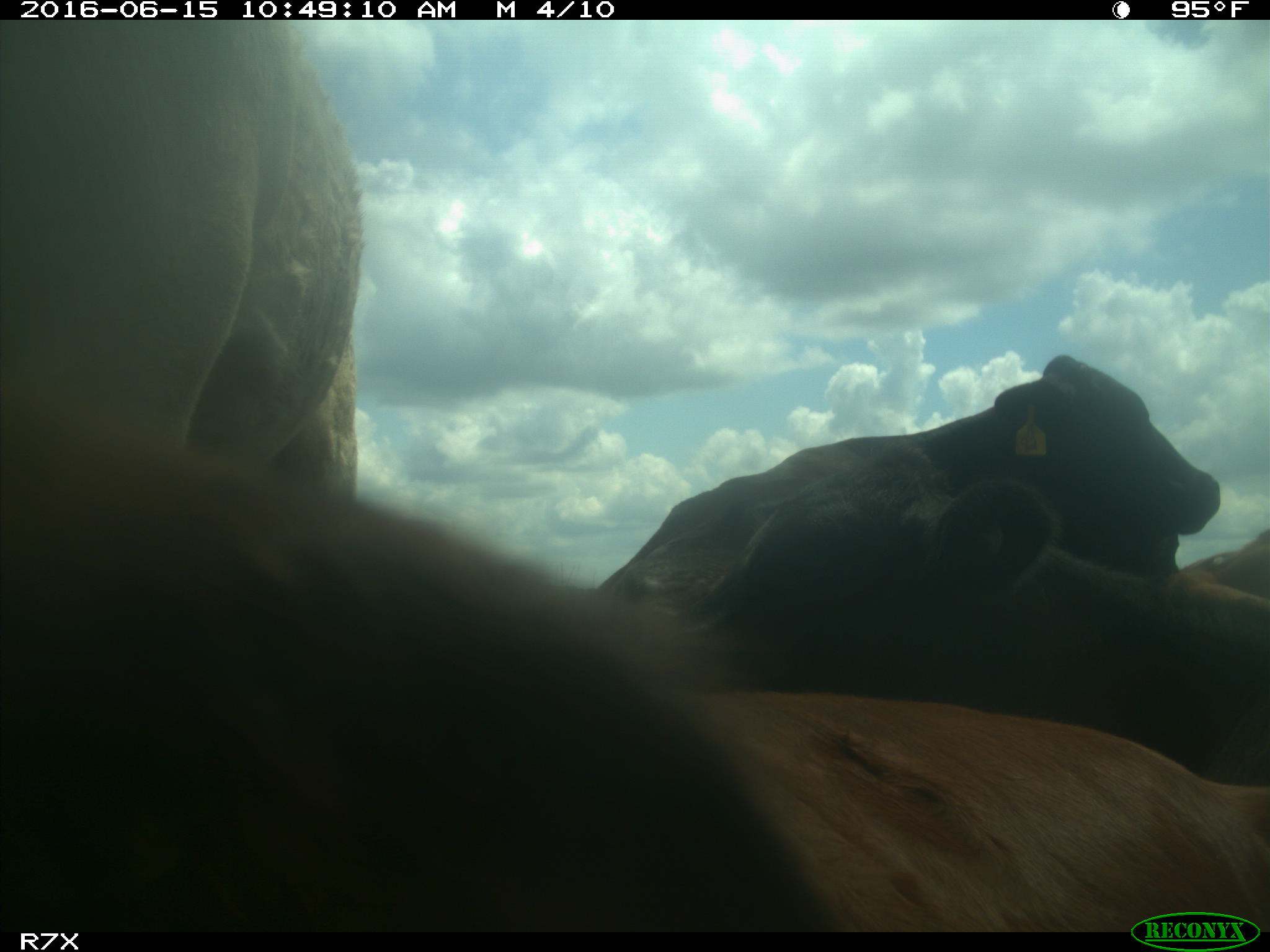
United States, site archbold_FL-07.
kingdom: Animalia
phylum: Chordata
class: Mammalia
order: Artiodactyla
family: Bovidae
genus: Bos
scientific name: Bos taurus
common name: domestic cow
Bos taurus (domestic cow).